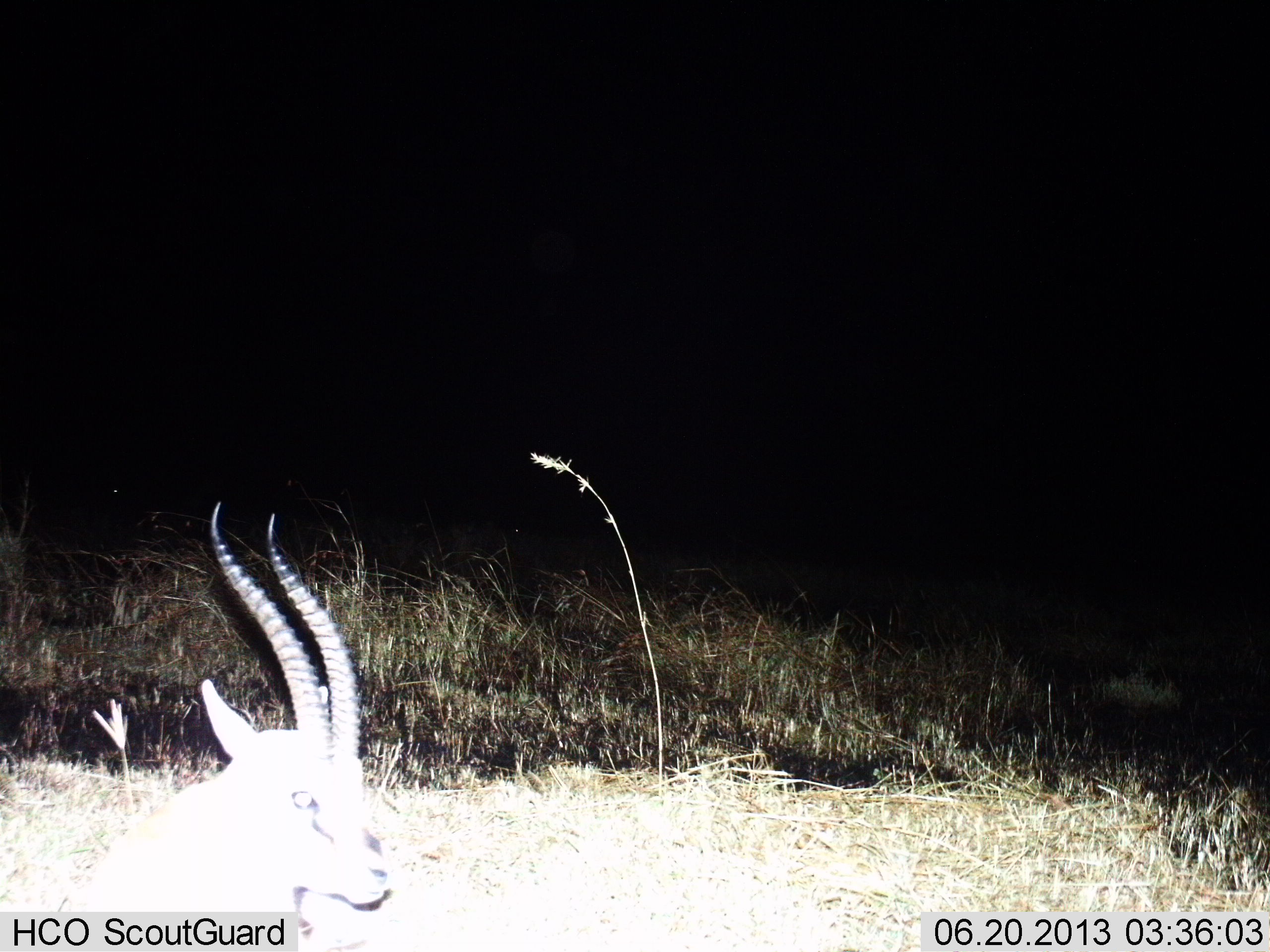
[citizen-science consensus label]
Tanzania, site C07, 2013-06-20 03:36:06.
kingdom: Animalia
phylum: Chordata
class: Mammalia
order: Artiodactyla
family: Bovidae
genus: Eudorcas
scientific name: Eudorcas thomsonii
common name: thomson's gazelle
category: gazellethomsons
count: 1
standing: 64%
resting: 27%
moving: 9%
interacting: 0%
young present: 0%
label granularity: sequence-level